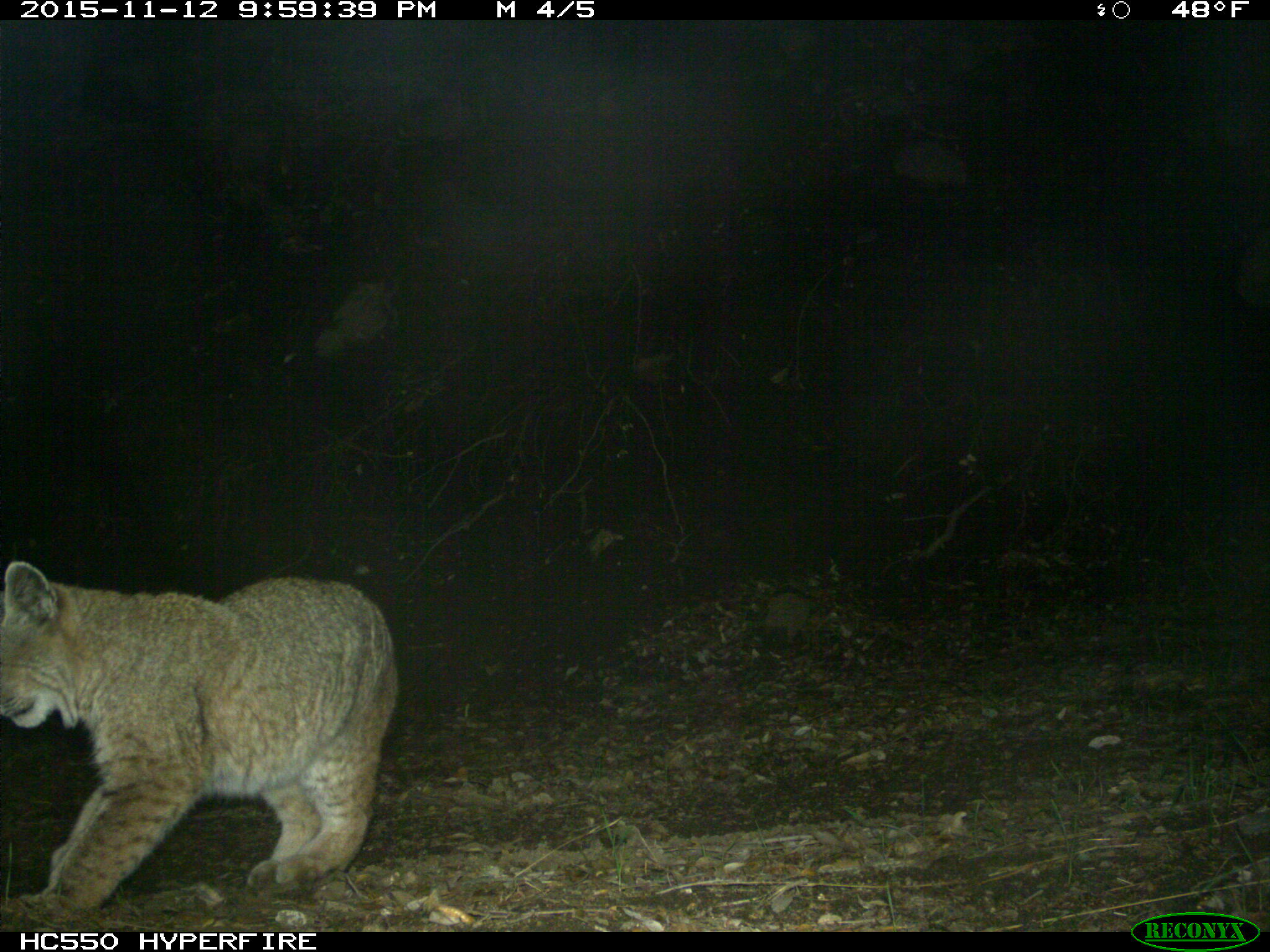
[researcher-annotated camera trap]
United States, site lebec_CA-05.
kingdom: Animalia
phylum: Chordata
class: Mammalia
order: Carnivora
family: Felidae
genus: Lynx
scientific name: Lynx rufus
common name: bobcat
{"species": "Lynx rufus (bobcat)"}